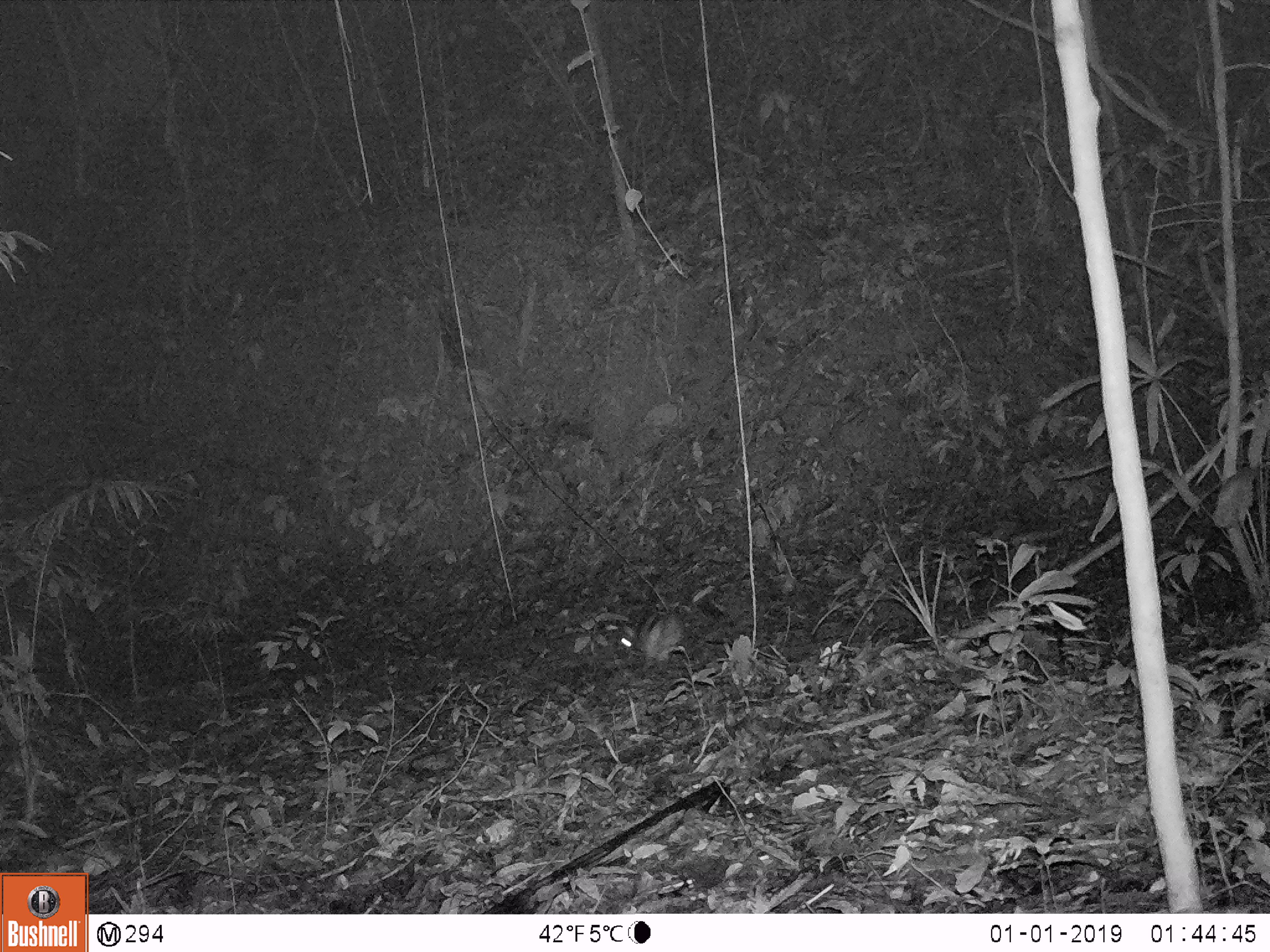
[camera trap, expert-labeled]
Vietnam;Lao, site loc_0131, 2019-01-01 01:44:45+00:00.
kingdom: Animalia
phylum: Chordata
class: Mammalia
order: Lagomorpha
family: Leporidae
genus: Nesolagus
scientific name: Nesolagus timminsi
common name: annamite striped rabbit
Annamite striped rabbit (Nesolagus timminsi). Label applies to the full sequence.